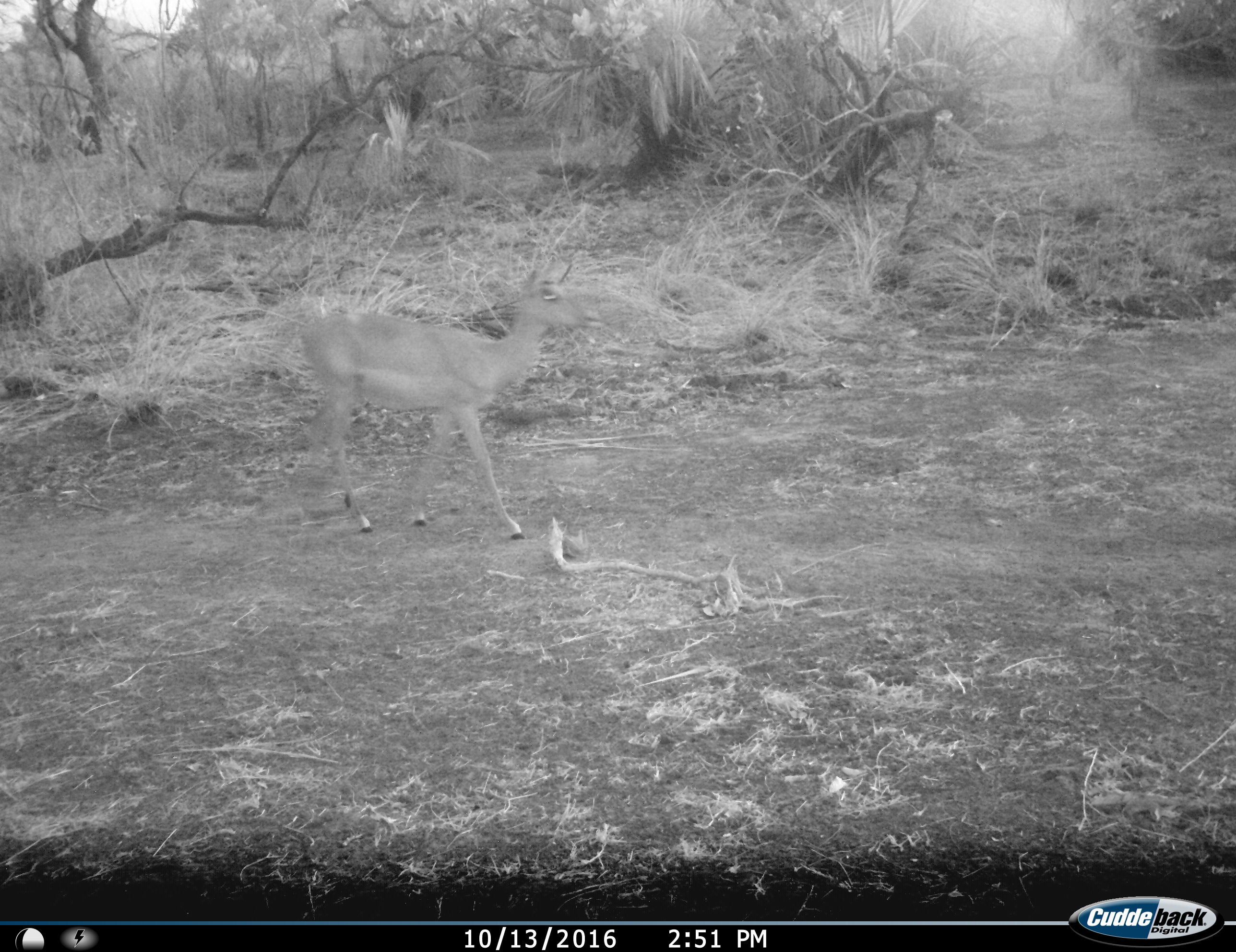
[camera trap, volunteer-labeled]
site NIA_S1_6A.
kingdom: Animalia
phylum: Chordata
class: Mammalia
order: Artiodactyla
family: Bovidae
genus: Aepyceros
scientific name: Aepyceros melampus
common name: impala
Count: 1.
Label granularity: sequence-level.